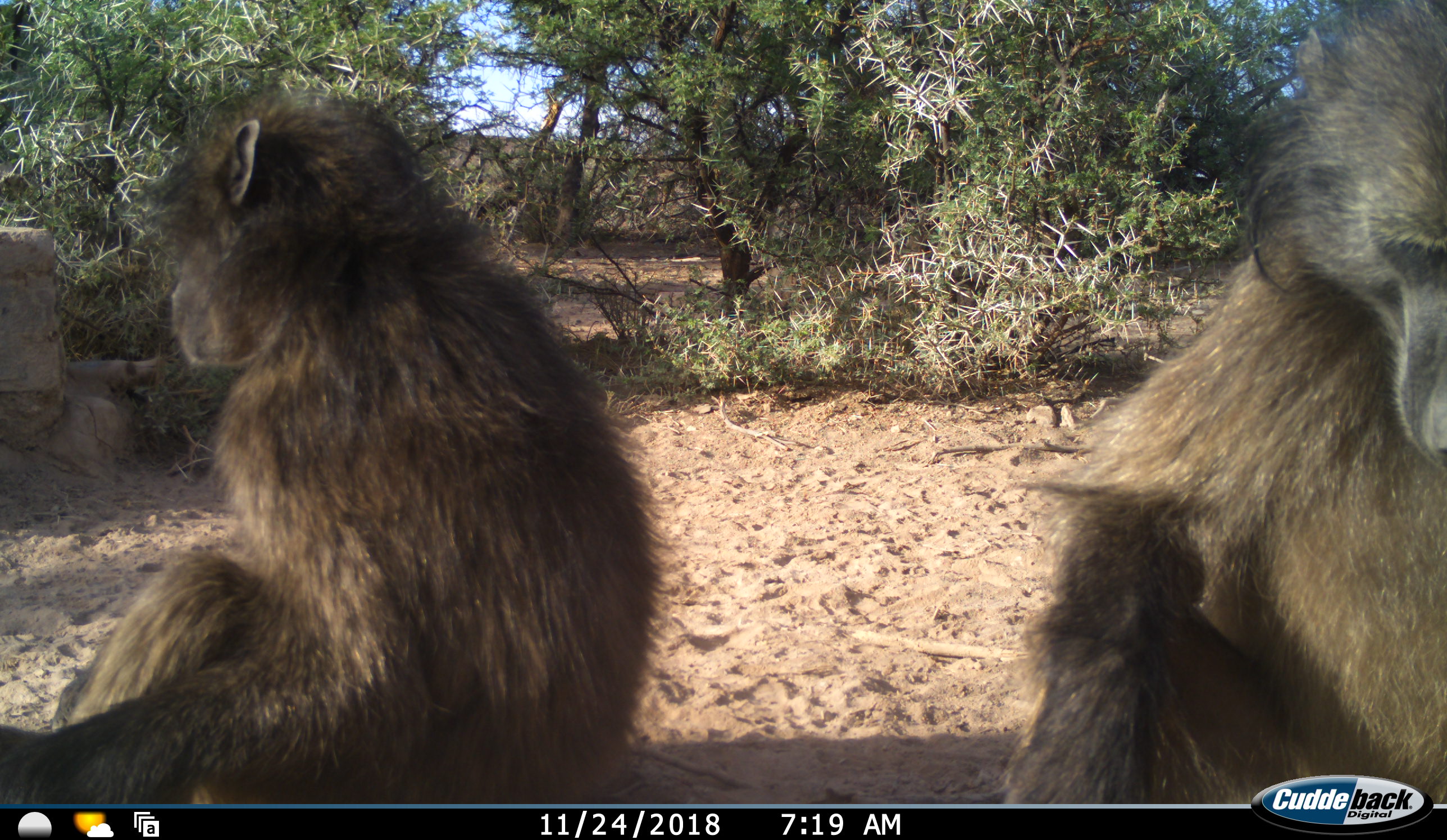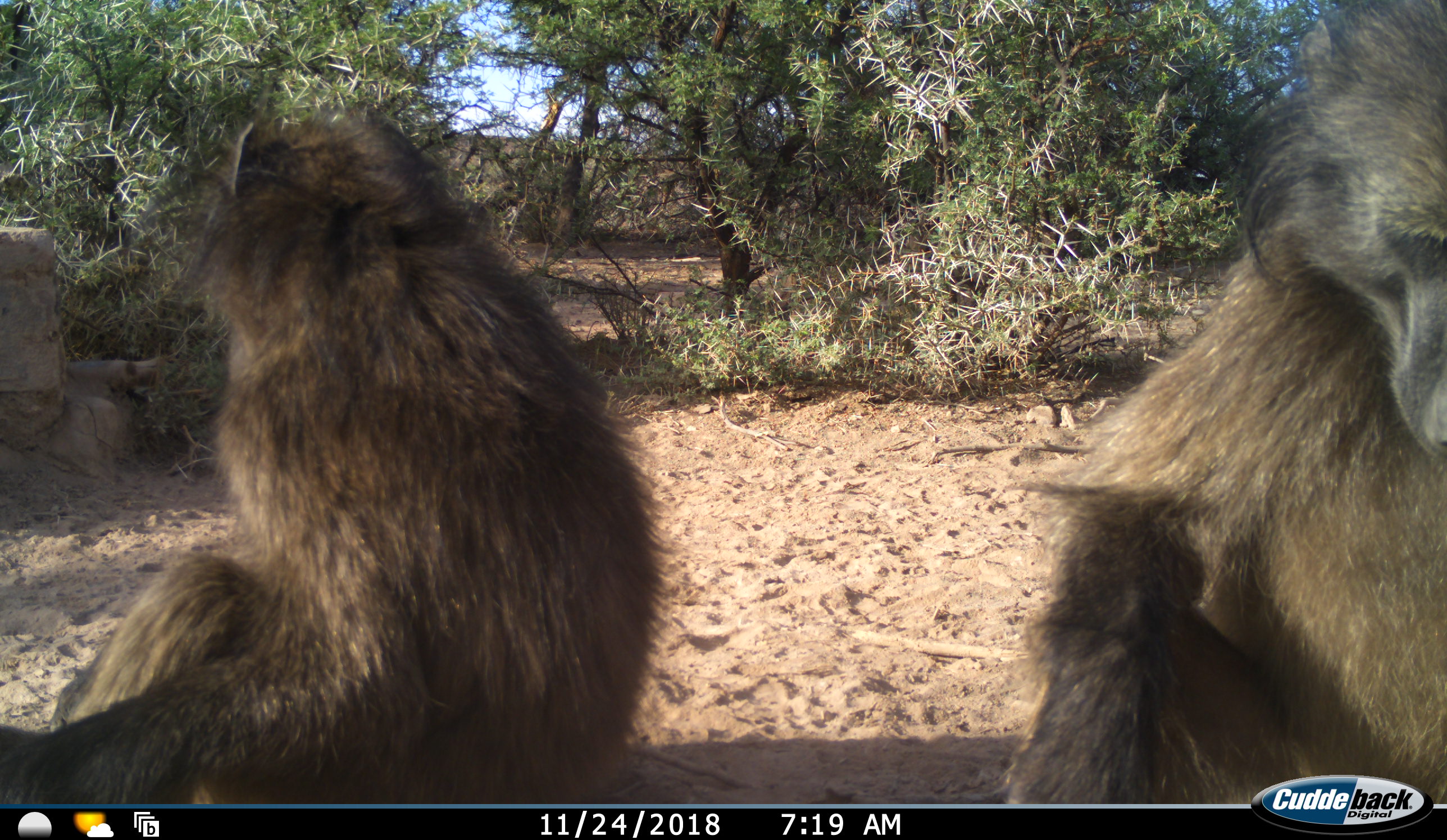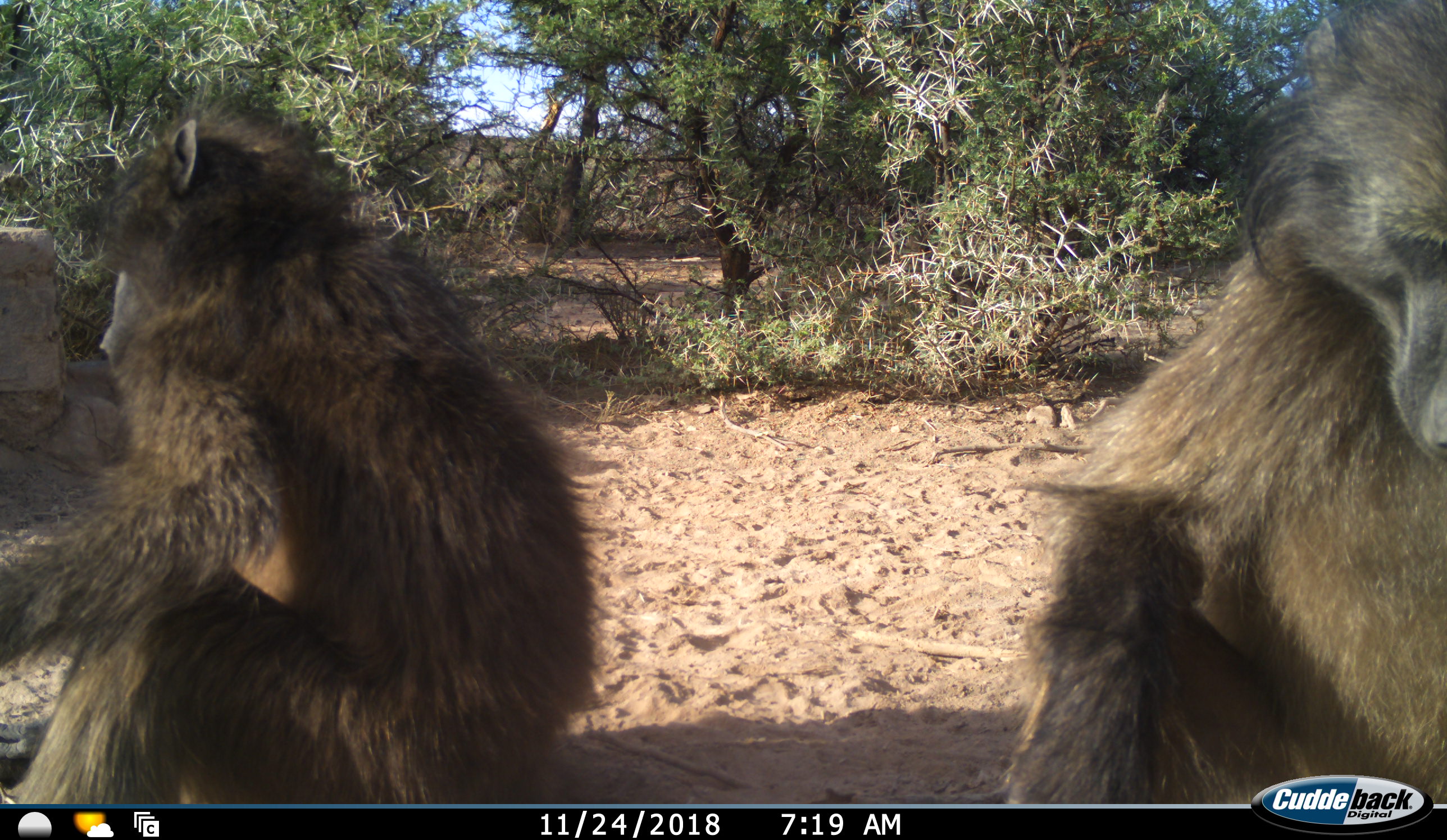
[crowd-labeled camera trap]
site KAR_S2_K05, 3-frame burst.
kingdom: Animalia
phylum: Chordata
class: Mammalia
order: Primates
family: Cercopithecidae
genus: Papio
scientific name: Papio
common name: baboon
Baboon (Papio), count 2. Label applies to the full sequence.